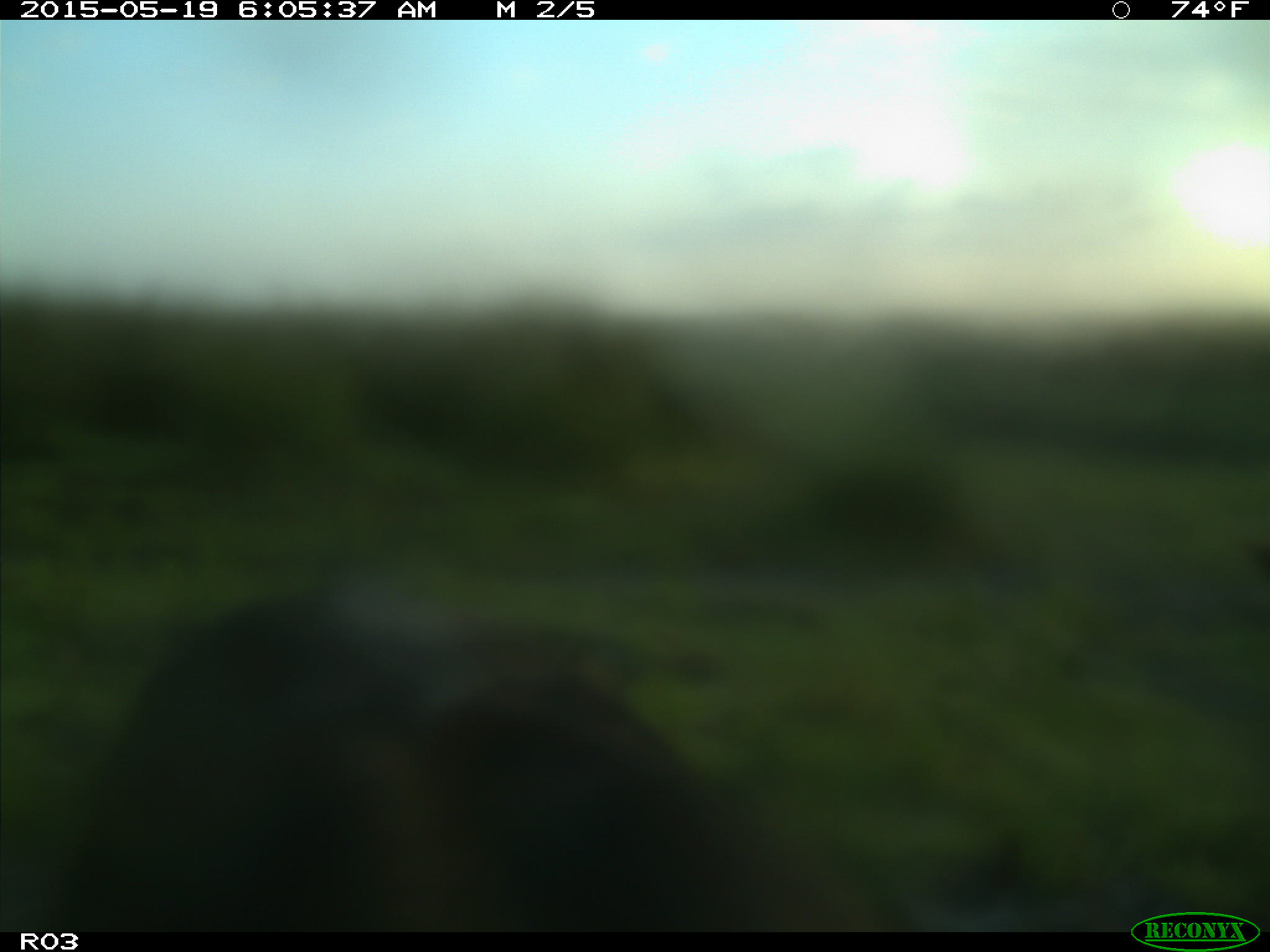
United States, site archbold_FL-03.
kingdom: Animalia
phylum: Chordata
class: Mammalia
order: Artiodactyla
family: Bovidae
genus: Bos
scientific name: Bos taurus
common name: domestic cow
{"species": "Bos taurus (domestic cow)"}